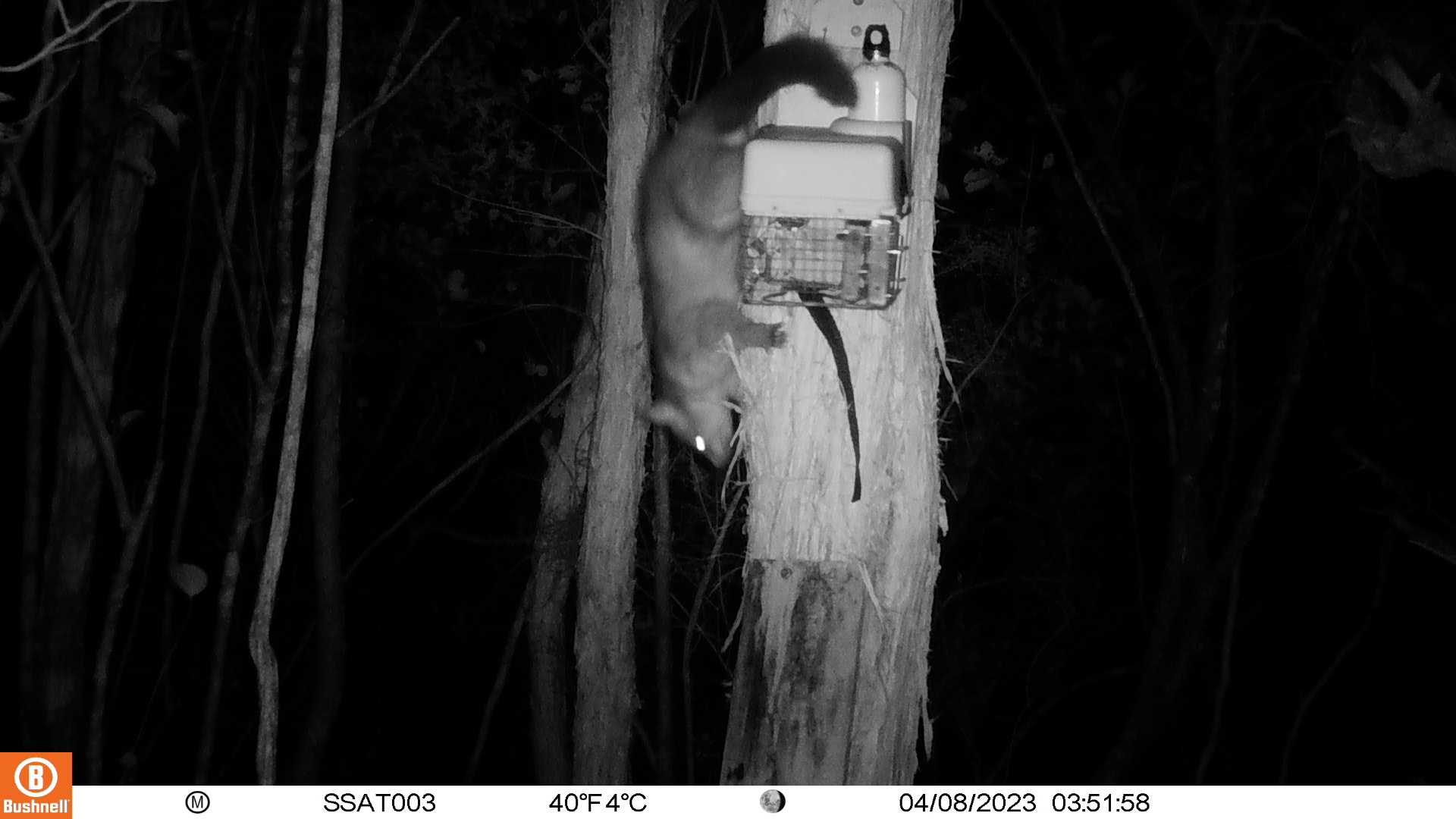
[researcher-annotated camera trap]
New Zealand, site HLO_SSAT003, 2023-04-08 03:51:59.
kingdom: Animalia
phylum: Chordata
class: Mammalia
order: Diprotodontia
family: Phalangeridae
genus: Trichosurus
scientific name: Trichosurus vulpecula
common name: common brushtail possum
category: possum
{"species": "possum (common brushtail possum) (Trichosurus vulpecula)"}